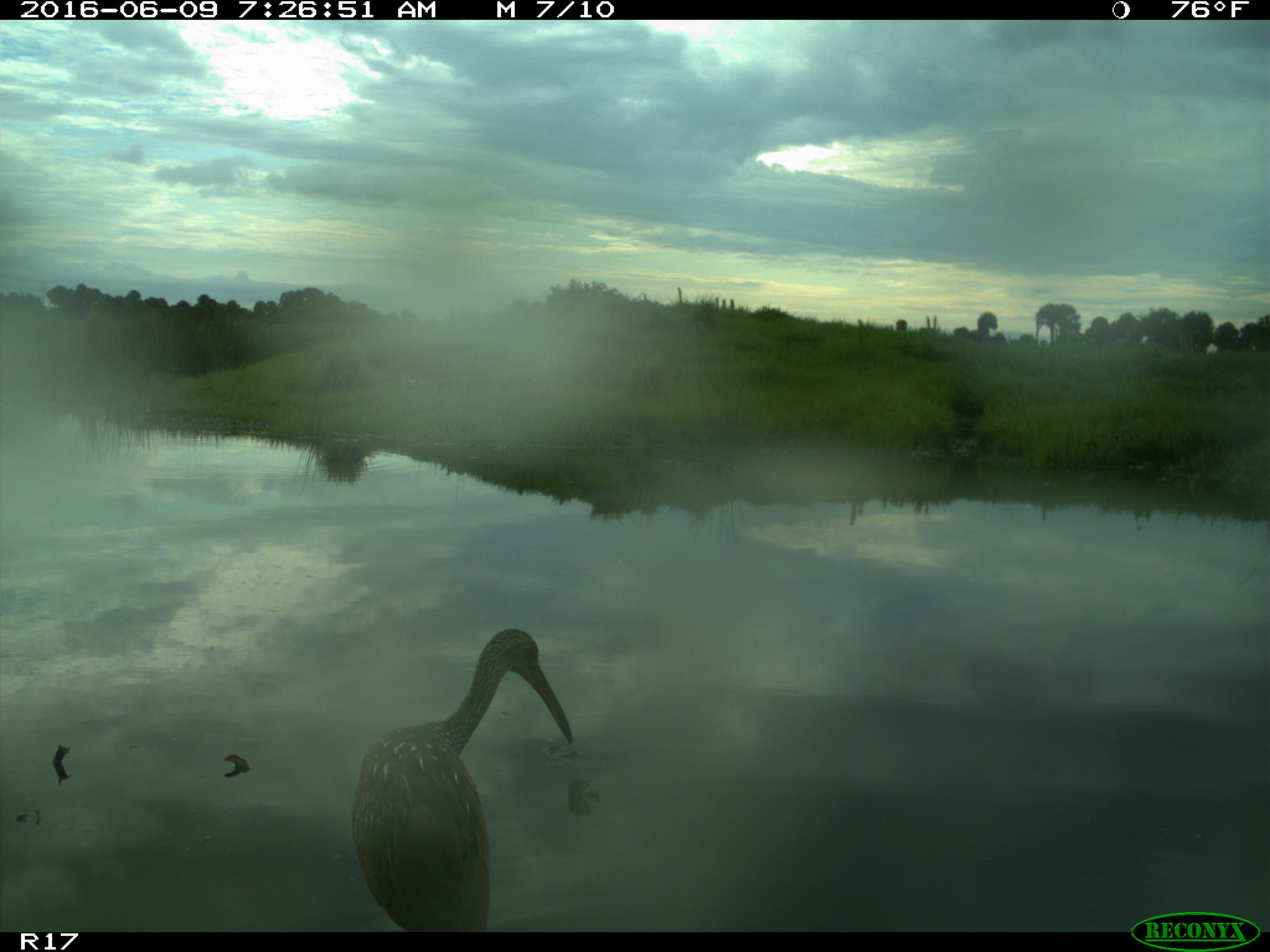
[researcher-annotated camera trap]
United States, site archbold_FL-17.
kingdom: Animalia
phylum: Chordata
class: Aves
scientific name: Aves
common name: birds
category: unidentified bird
Unidentified bird (birds) (Aves).